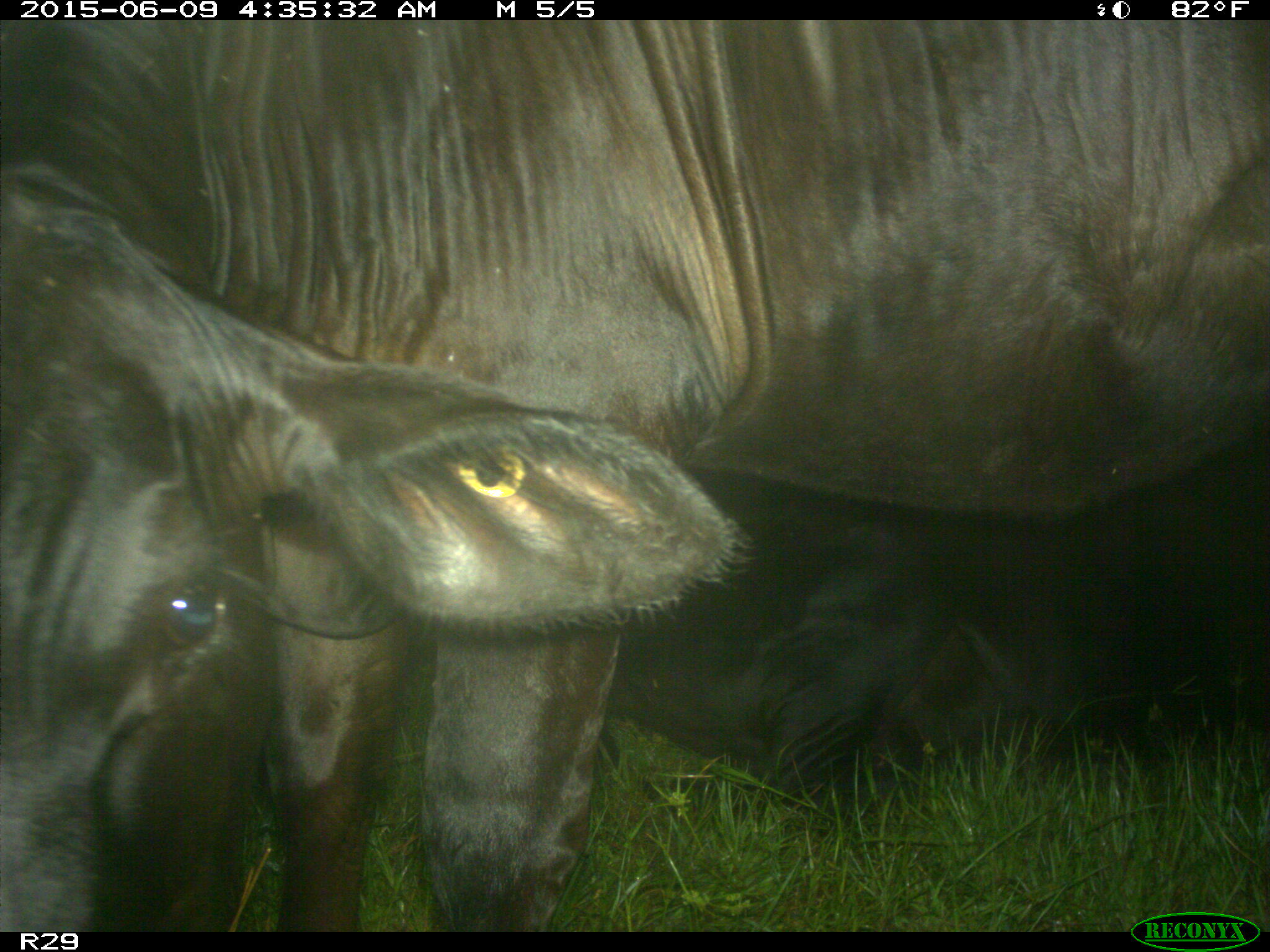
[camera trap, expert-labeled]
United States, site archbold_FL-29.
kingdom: Animalia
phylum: Chordata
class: Mammalia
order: Artiodactyla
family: Bovidae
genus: Bos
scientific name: Bos taurus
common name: domestic cow